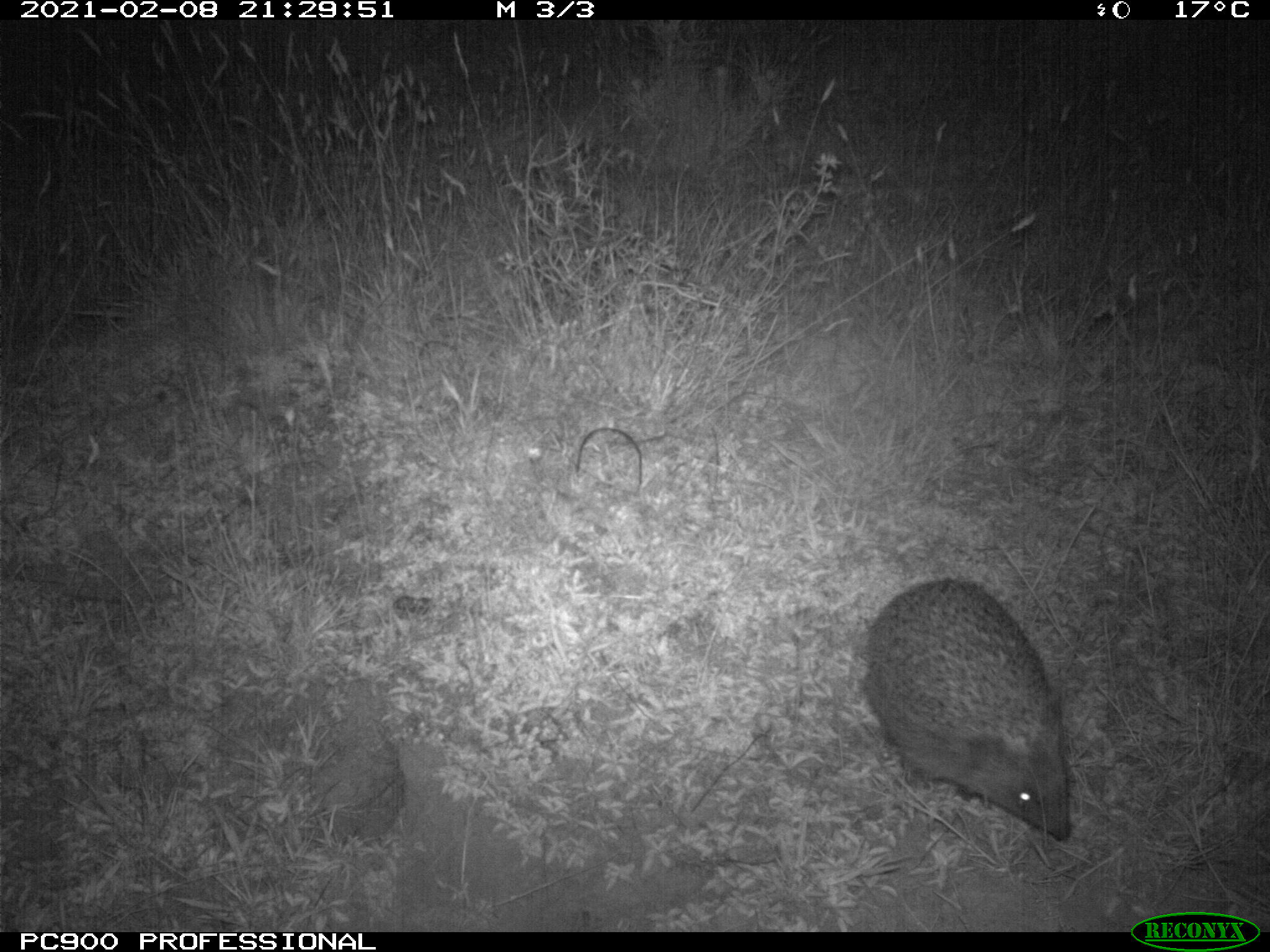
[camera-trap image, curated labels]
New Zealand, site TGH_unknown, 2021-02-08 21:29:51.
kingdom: Animalia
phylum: Chordata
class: Mammalia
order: Eulipotyphla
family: Erinaceidae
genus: Erinaceus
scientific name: Erinaceus europaeus europaeus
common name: european hedgehog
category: hedgehog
Hedgehog (european hedgehog) (Erinaceus europaeus europaeus).